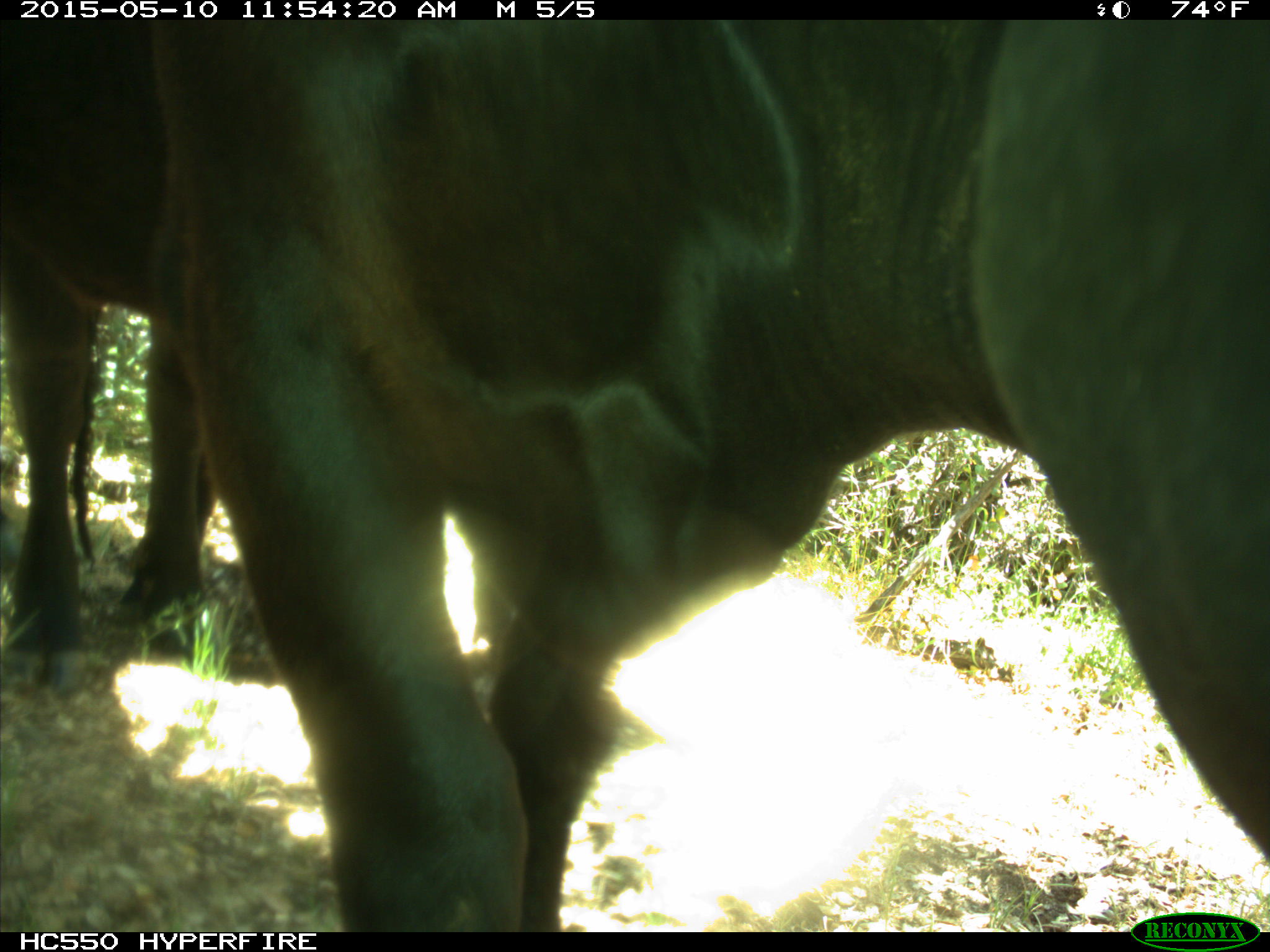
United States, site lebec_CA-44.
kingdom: Animalia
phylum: Chordata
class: Mammalia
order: Artiodactyla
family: Bovidae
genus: Bos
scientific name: Bos taurus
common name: domestic cow